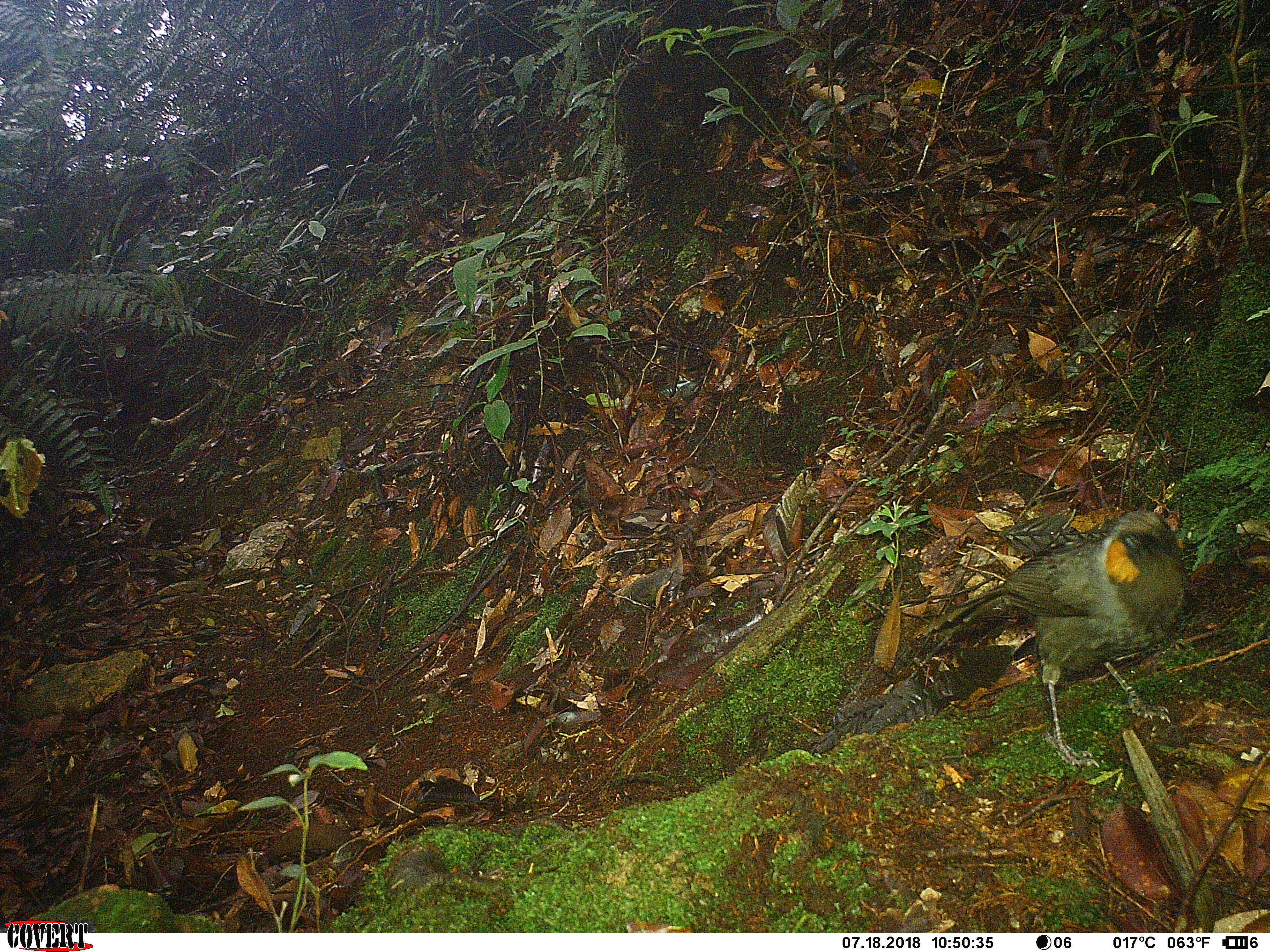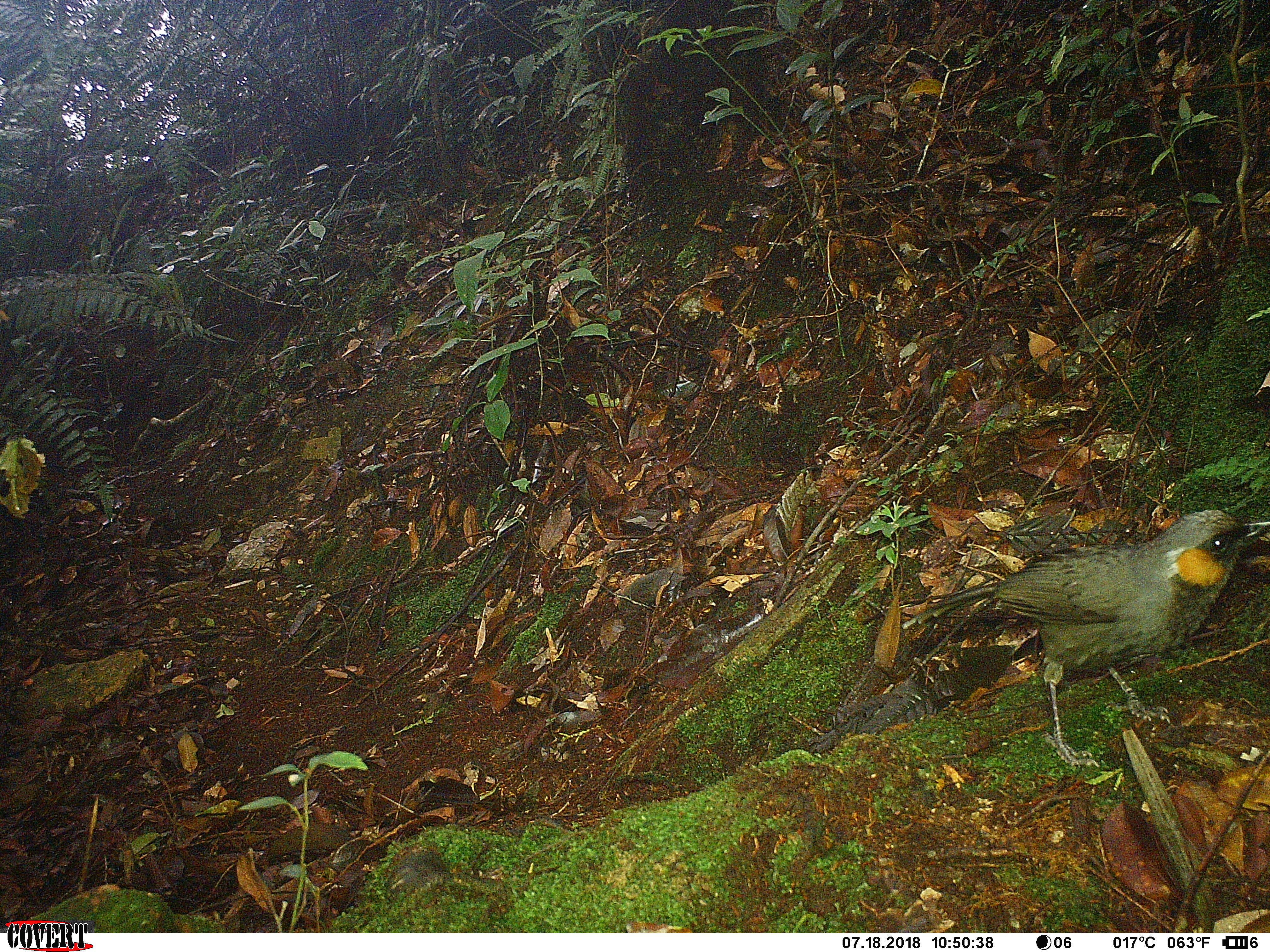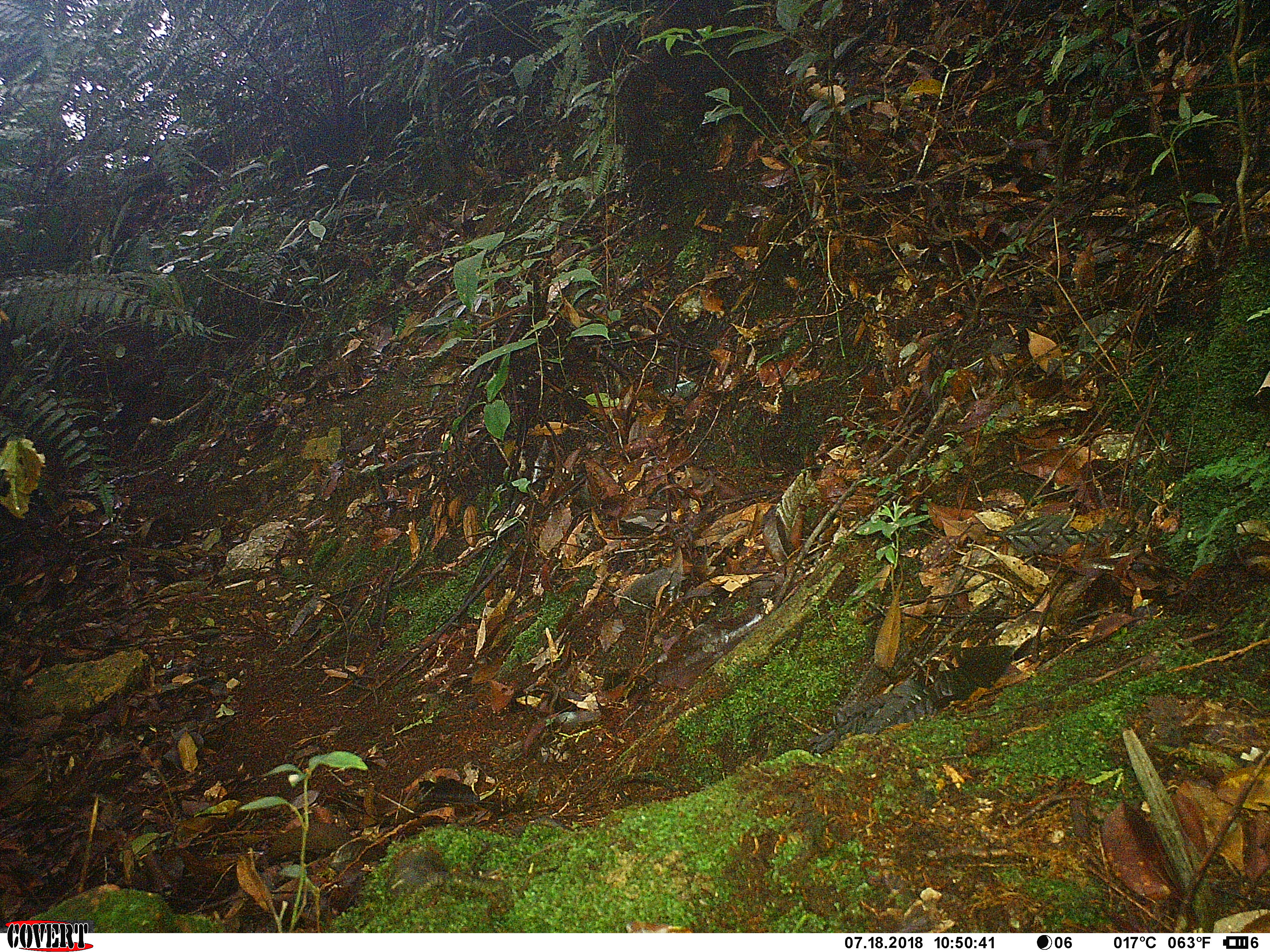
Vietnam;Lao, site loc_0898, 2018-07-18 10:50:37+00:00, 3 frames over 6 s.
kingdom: Animalia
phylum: Chordata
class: Aves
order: Passeriformes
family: Leiothrichidae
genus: Garrulax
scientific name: Garrulax castanotis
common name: rufous-cheeked laughingthrush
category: rufous cheeked laughingthrush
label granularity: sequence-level